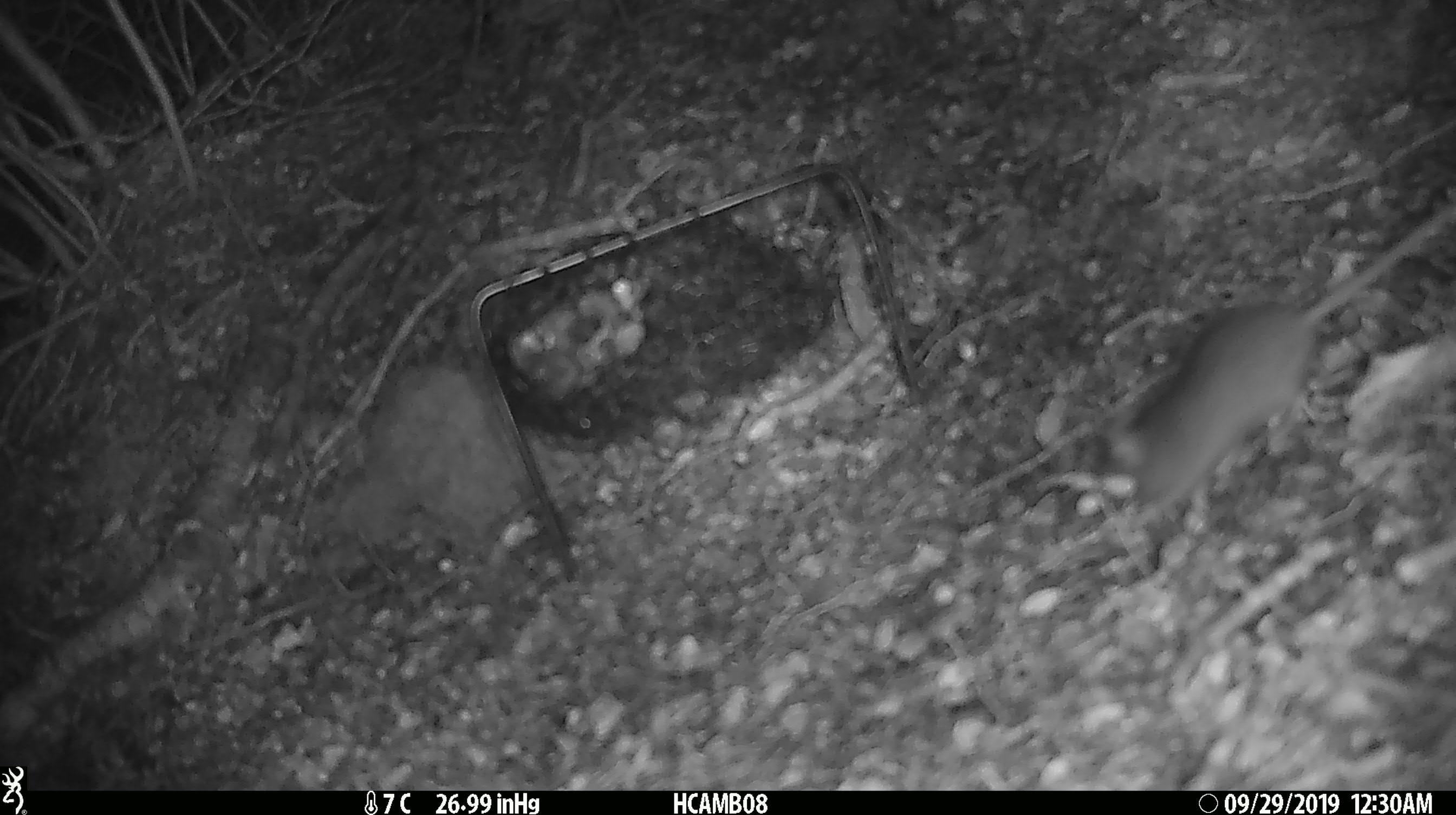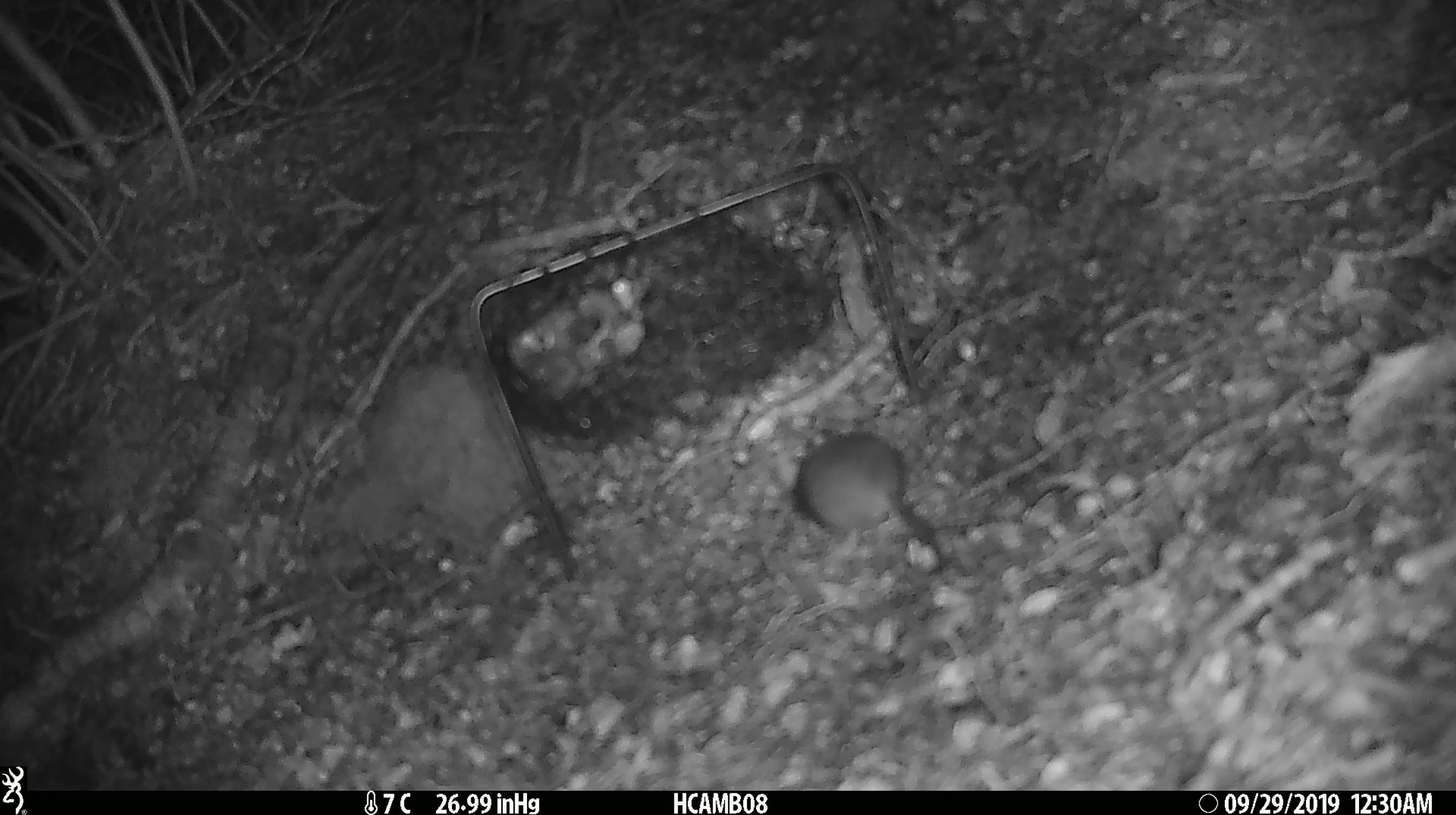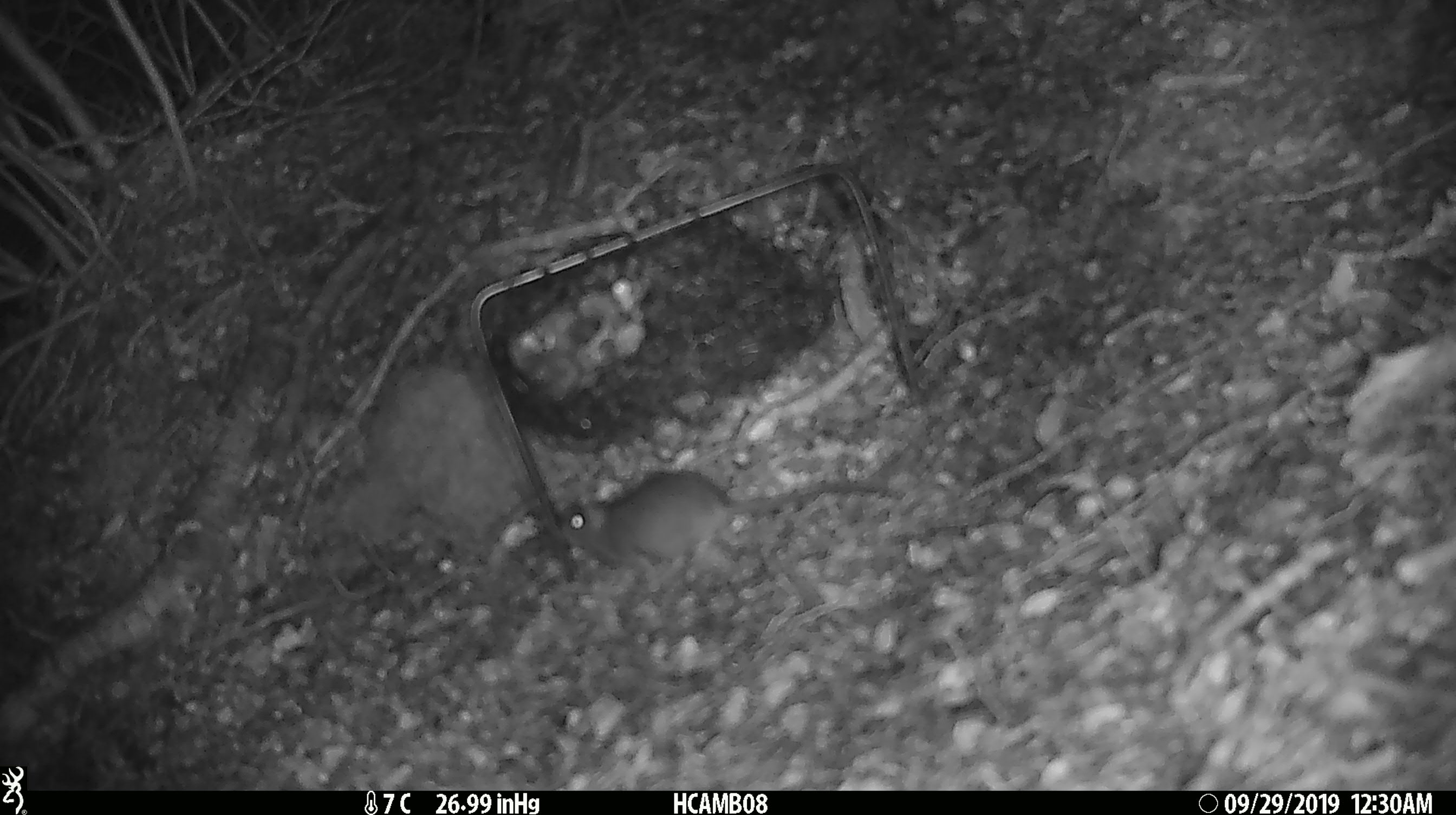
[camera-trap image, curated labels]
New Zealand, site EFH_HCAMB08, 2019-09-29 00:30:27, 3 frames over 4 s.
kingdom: Animalia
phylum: Chordata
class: Mammalia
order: Rodentia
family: Muridae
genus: Mus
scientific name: Mus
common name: mouse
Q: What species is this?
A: Mouse (Mus).